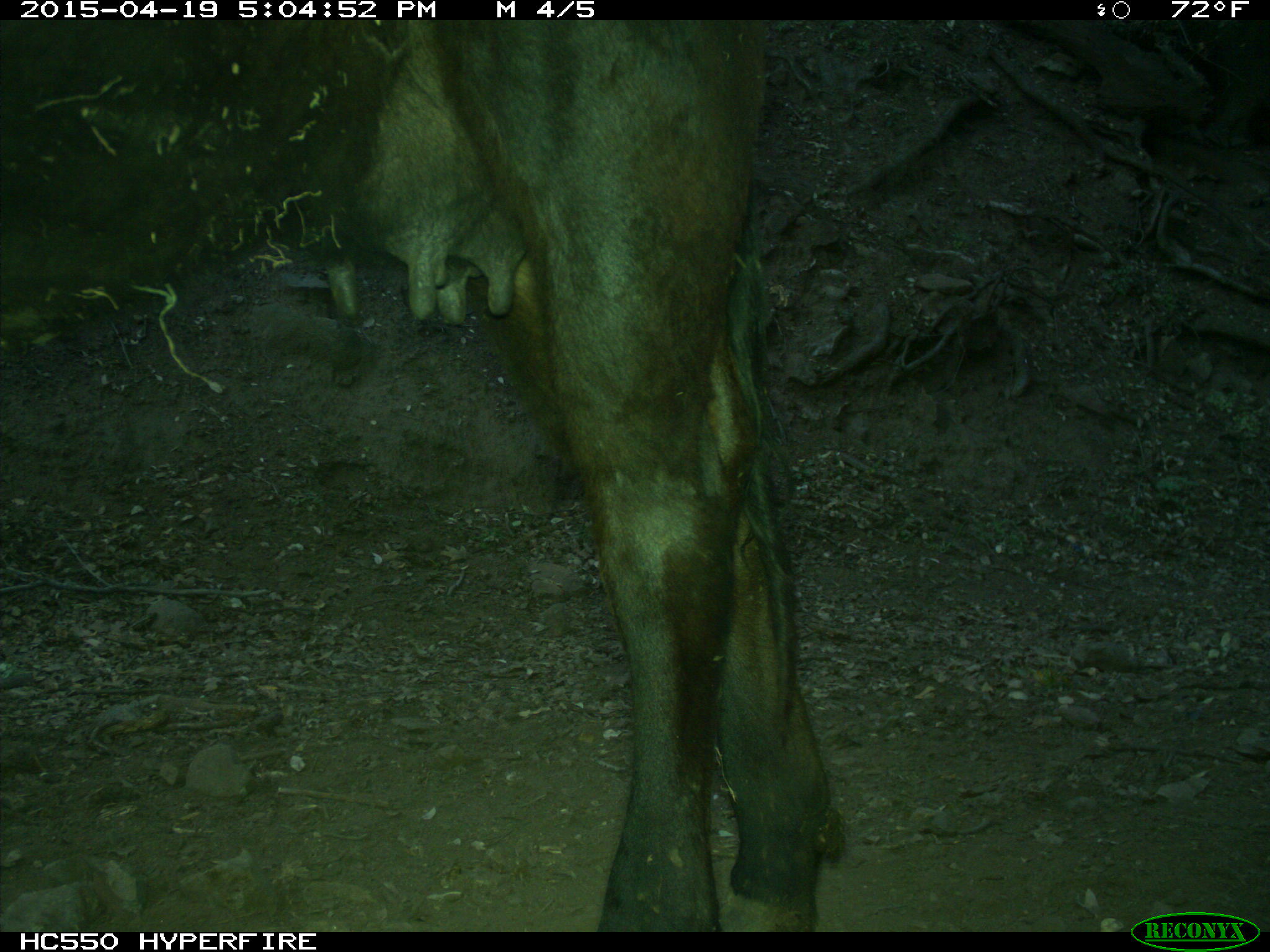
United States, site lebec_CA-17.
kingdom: Animalia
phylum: Chordata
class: Mammalia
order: Artiodactyla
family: Bovidae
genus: Bos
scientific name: Bos taurus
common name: domestic cow